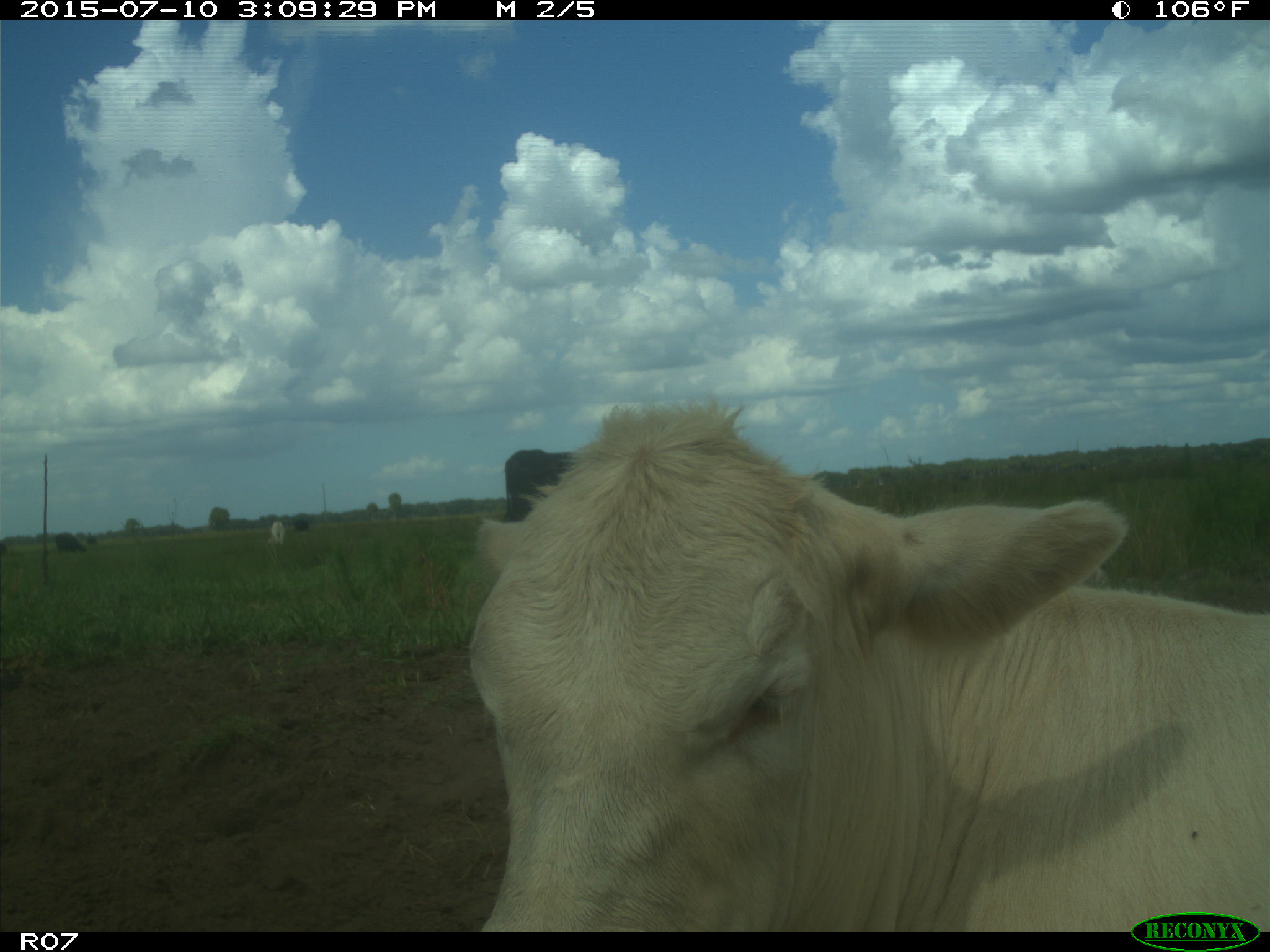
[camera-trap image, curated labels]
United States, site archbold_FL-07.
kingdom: Animalia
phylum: Chordata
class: Mammalia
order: Artiodactyla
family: Bovidae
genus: Bos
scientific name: Bos taurus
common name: domestic cow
Bos taurus (domestic cow).